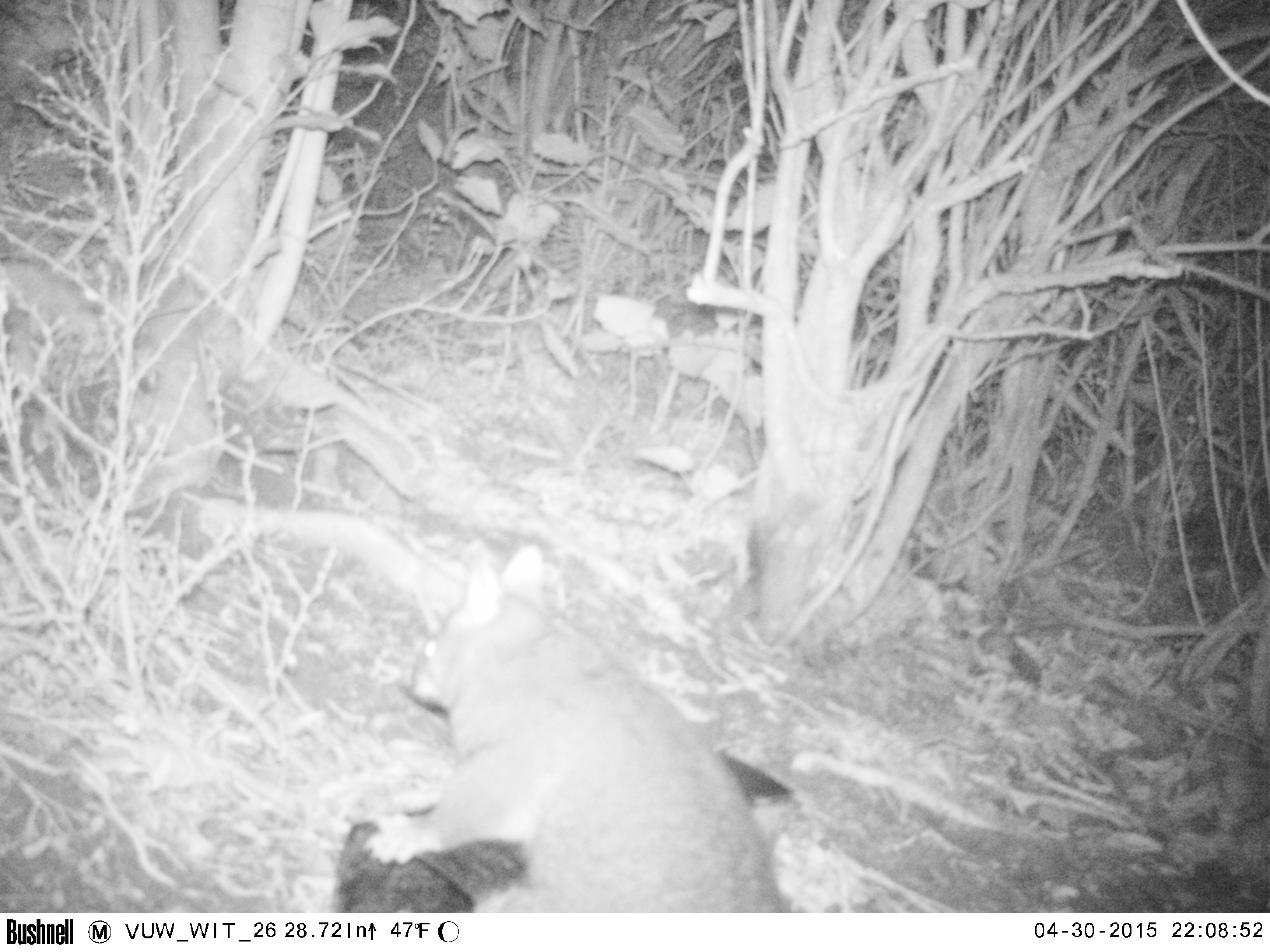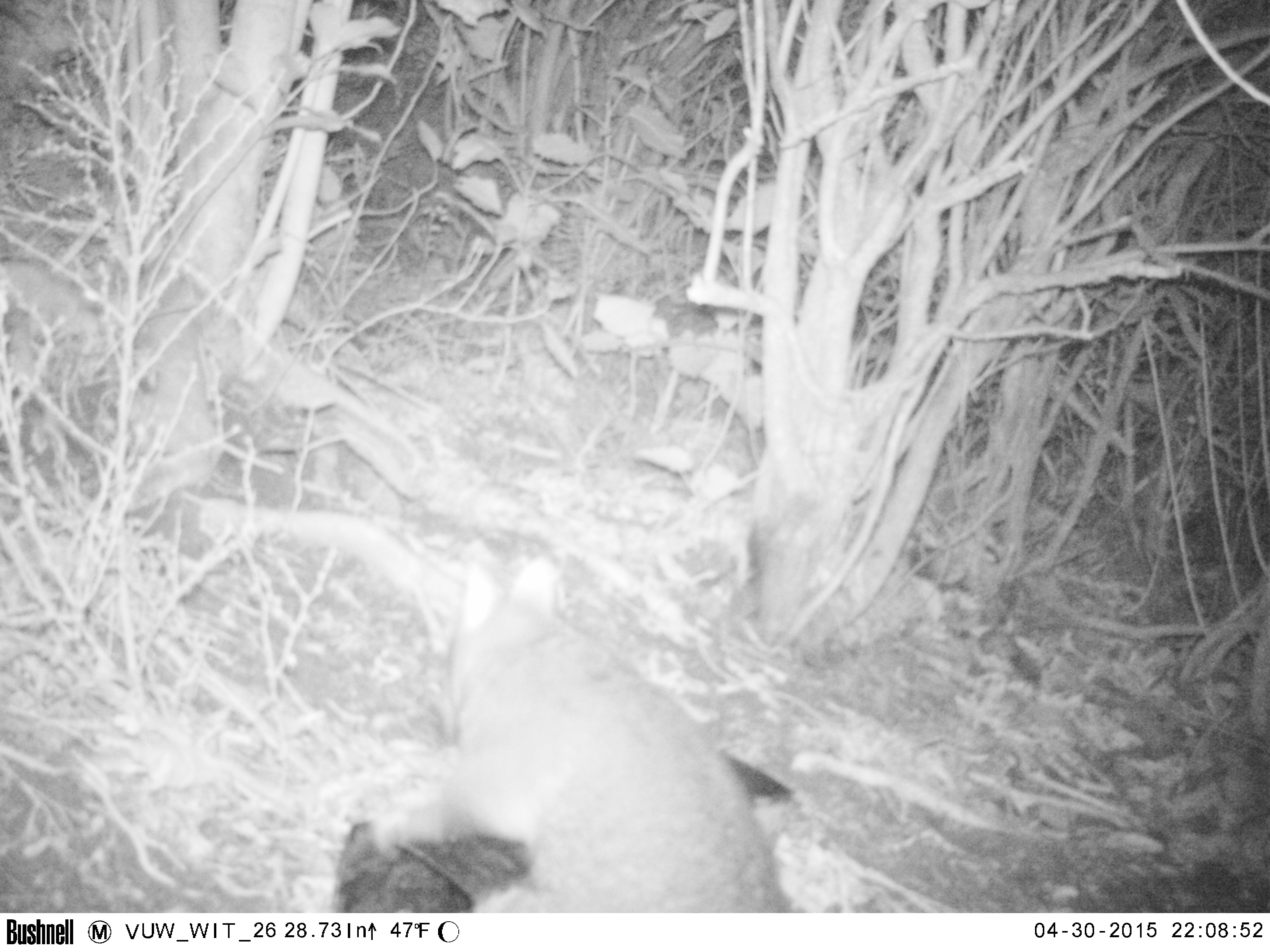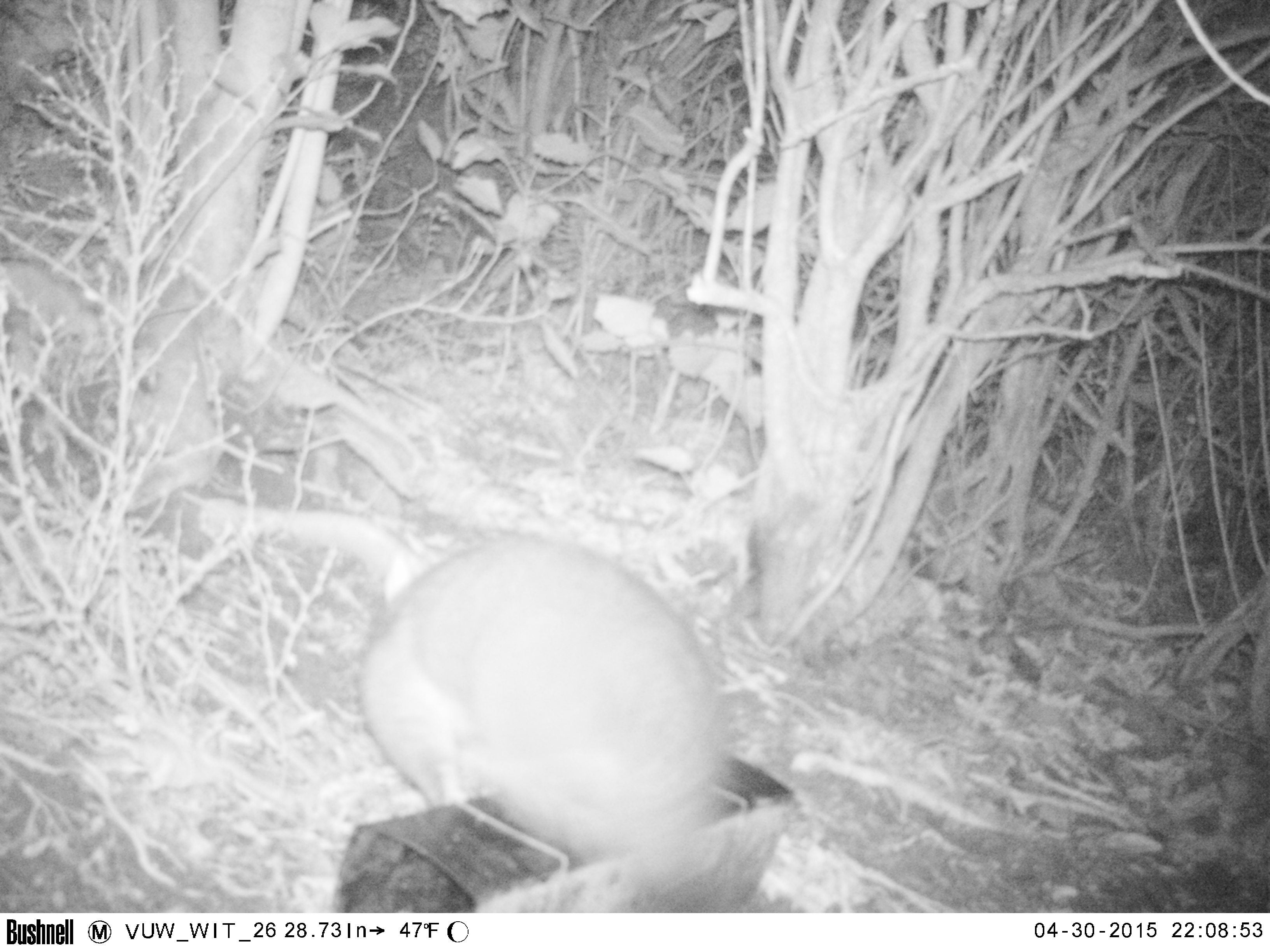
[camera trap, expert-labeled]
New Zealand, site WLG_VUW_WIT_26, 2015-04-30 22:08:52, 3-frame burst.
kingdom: Animalia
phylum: Chordata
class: Mammalia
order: Diprotodontia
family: Phalangeridae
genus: Trichosurus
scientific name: Trichosurus vulpecula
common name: common brushtail possum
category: possum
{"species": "possum (common brushtail possum) (Trichosurus vulpecula)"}